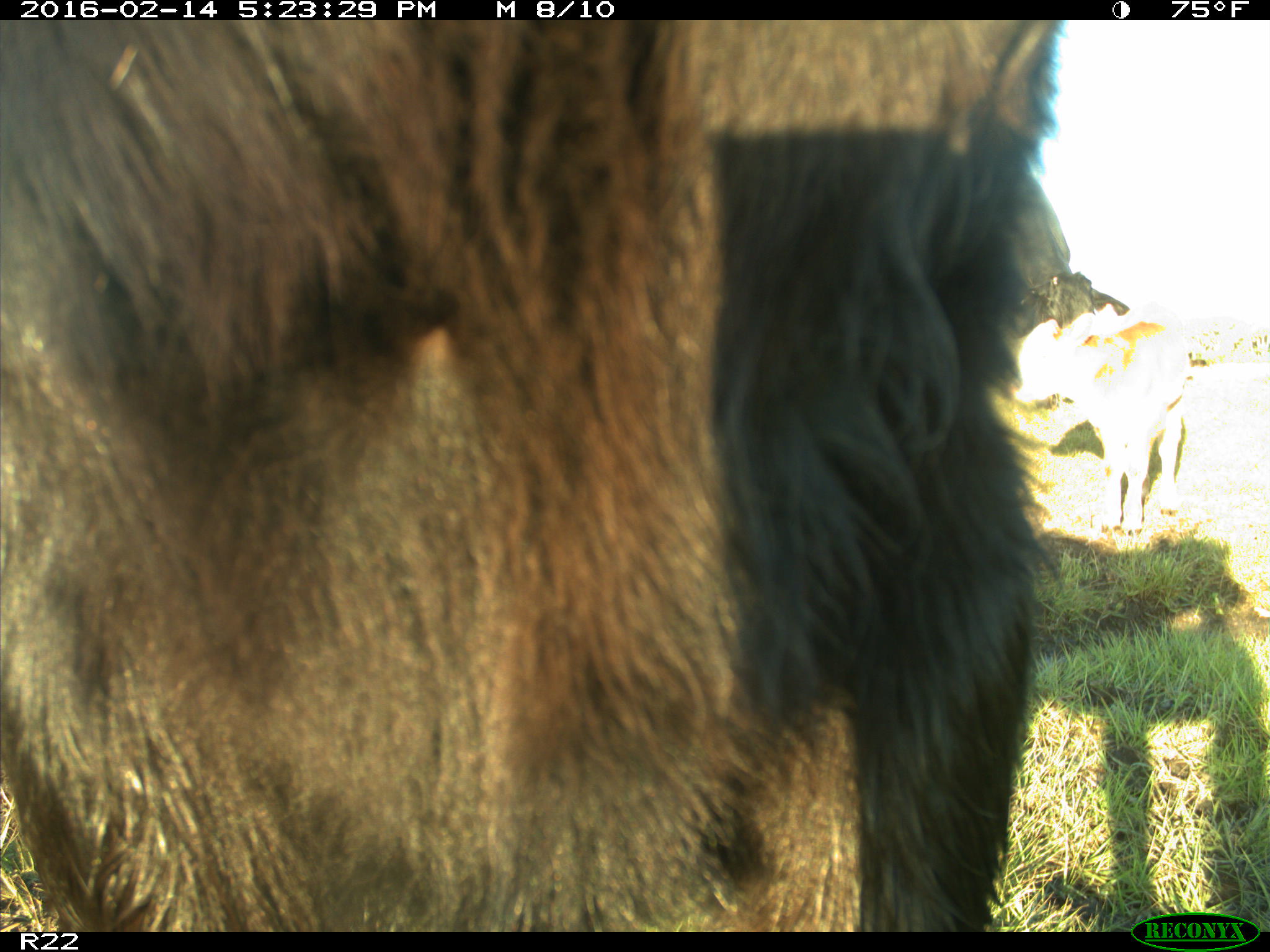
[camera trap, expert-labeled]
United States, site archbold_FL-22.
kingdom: Animalia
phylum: Chordata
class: Mammalia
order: Artiodactyla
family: Bovidae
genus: Bos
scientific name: Bos taurus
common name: domestic cow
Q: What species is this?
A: Bos taurus (domestic cow).